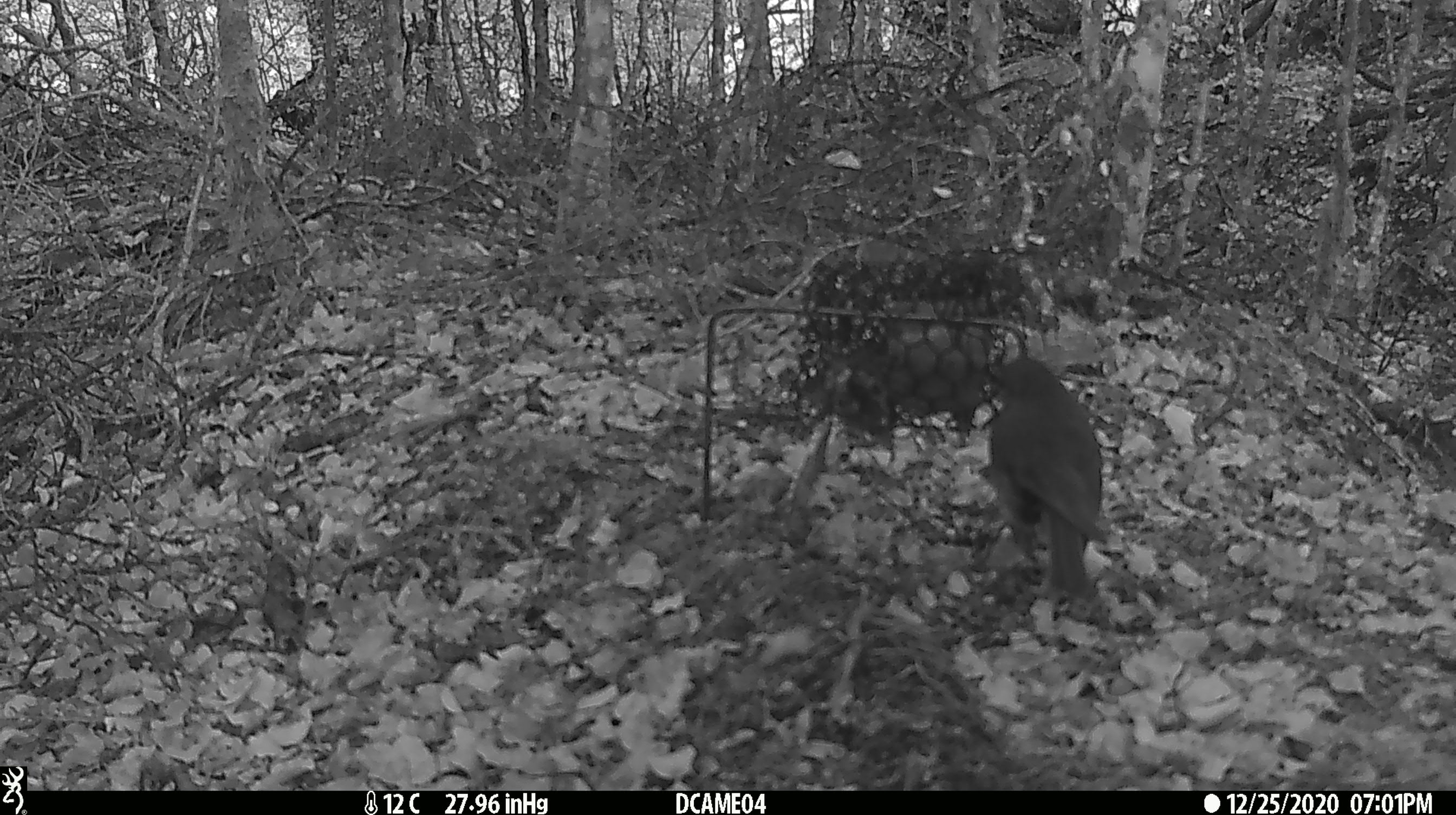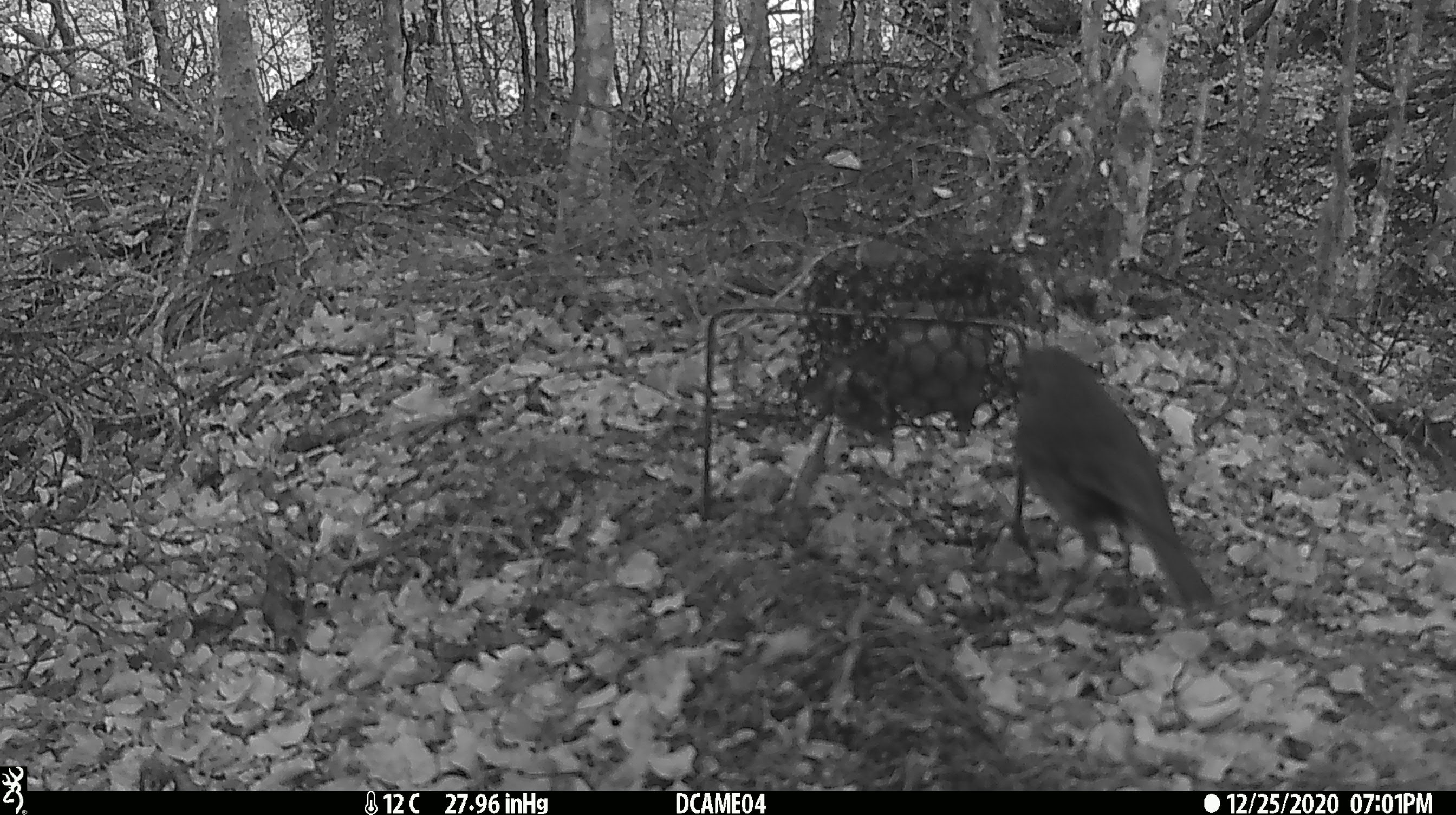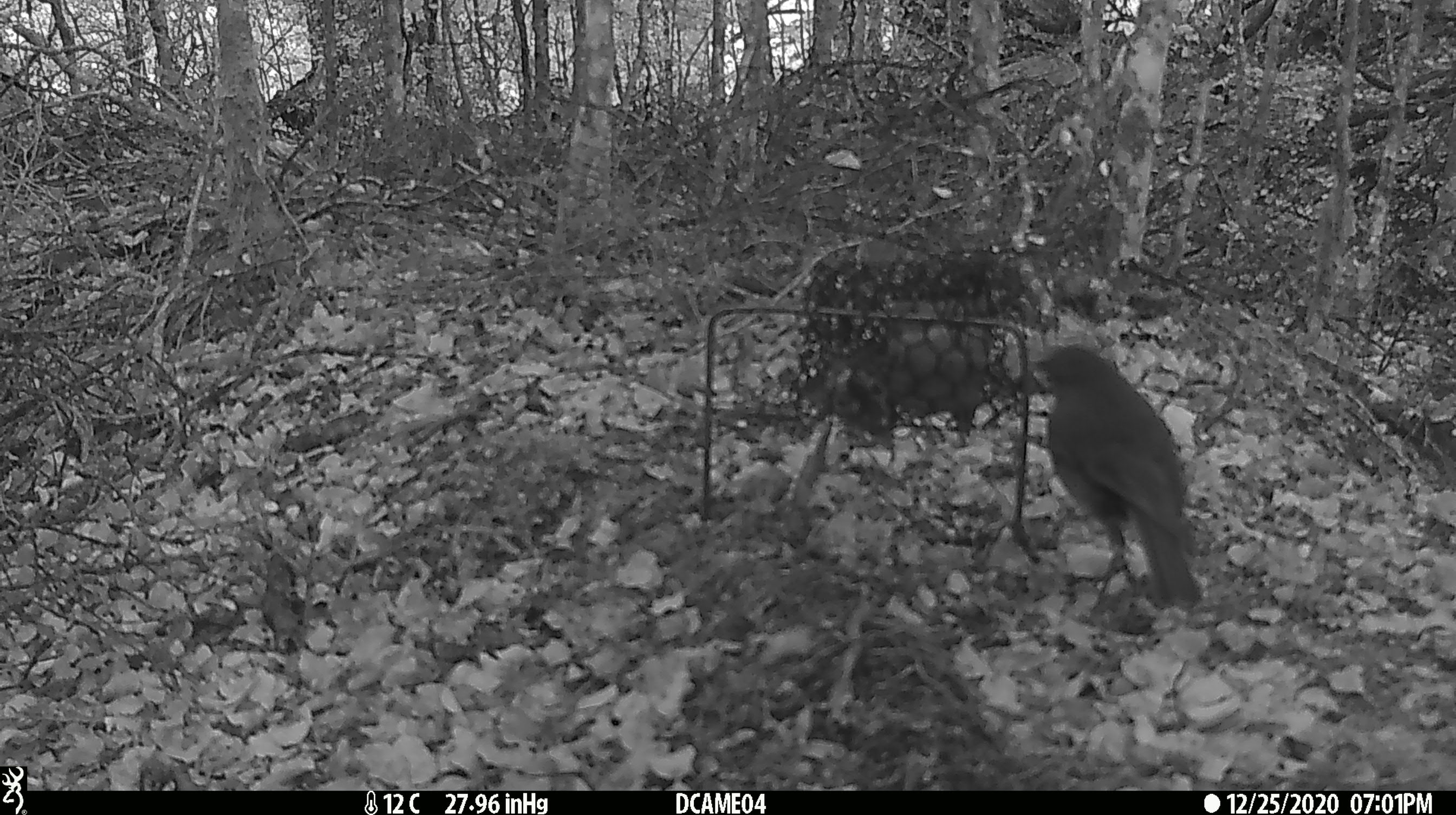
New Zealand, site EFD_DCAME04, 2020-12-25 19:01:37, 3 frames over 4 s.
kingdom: Animalia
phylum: Chordata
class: Aves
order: Passeriformes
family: Petroicidae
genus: Petroica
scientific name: Petroica australis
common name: new zealand robin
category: robin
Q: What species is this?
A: Robin (new zealand robin) (Petroica australis).